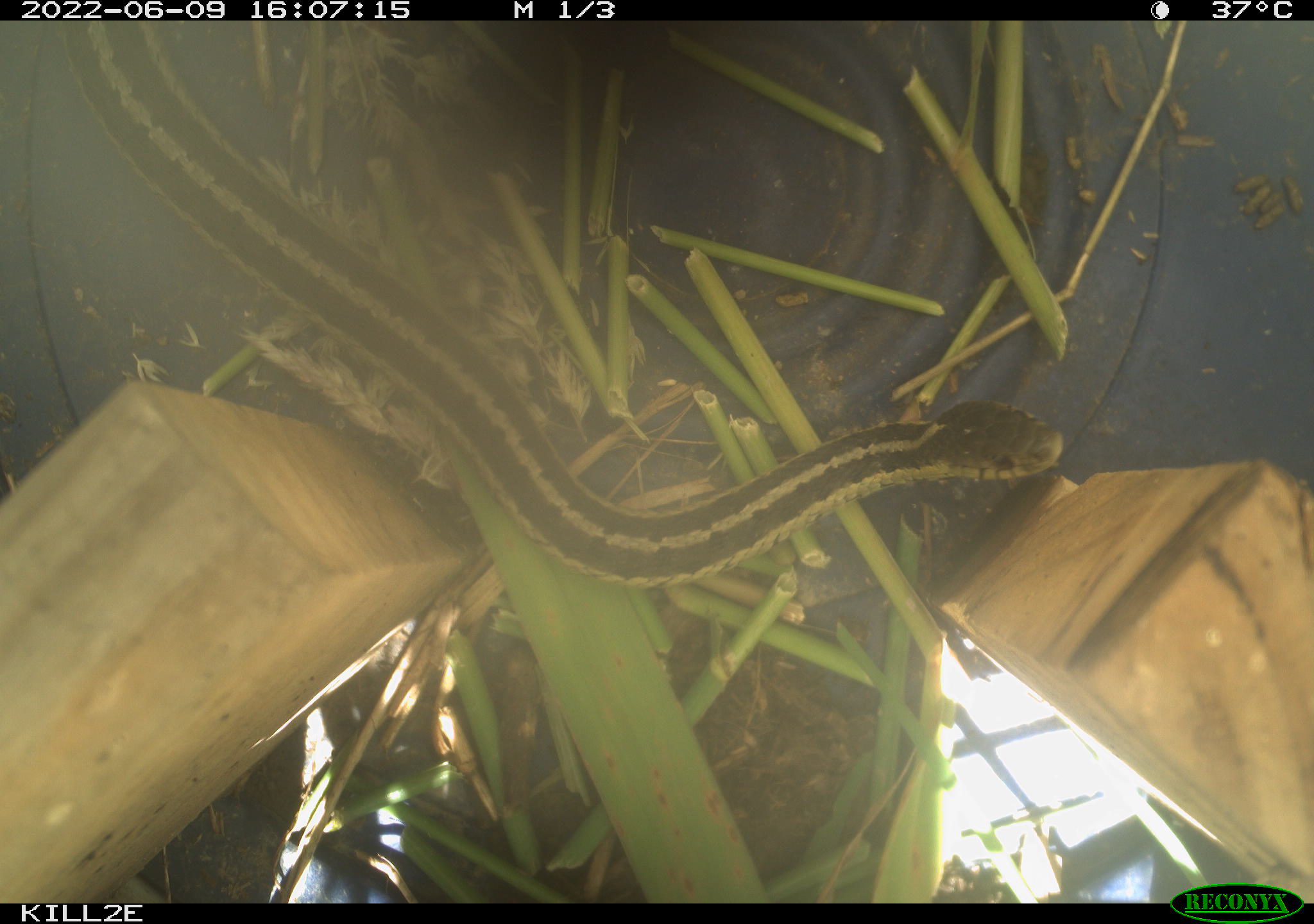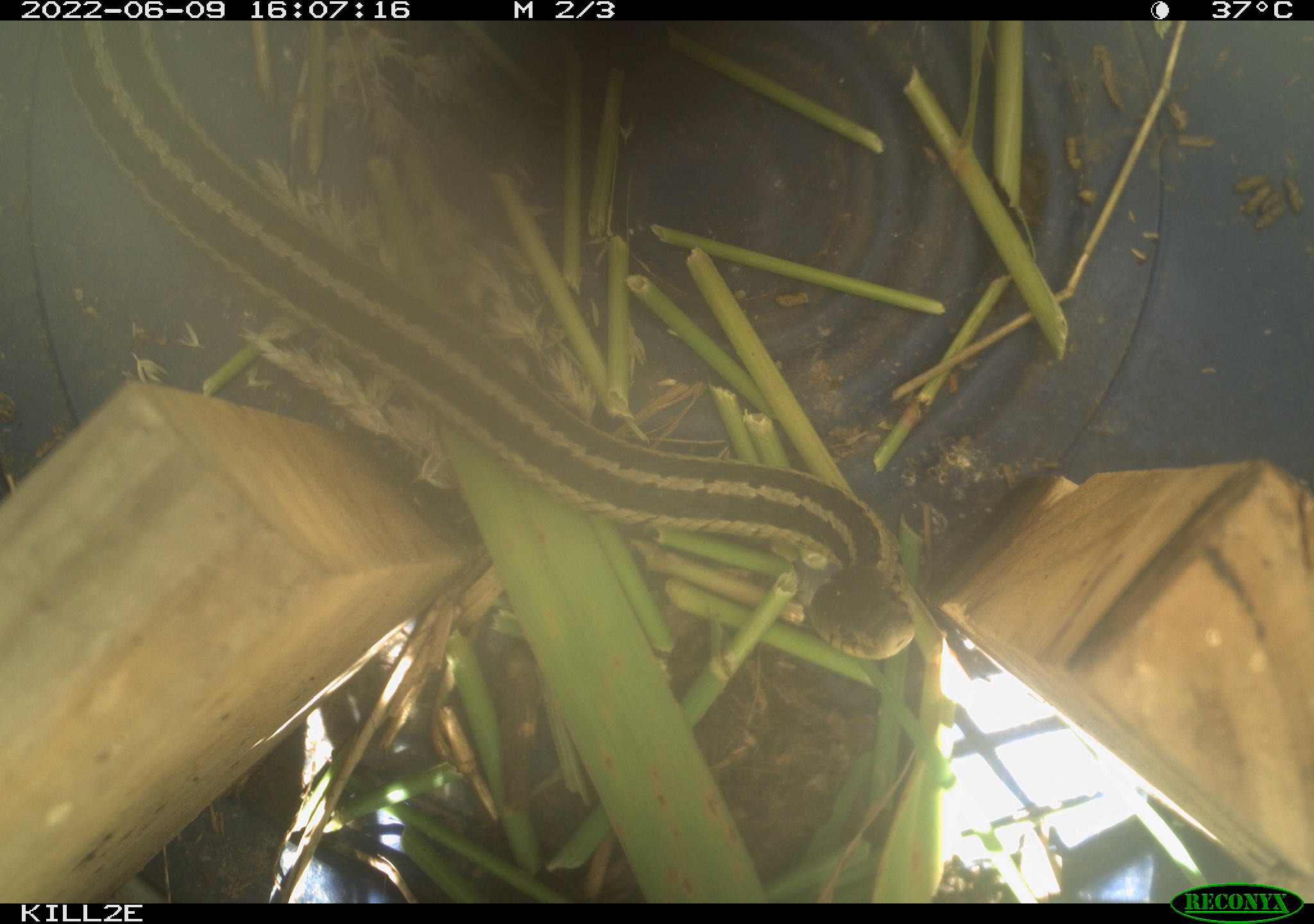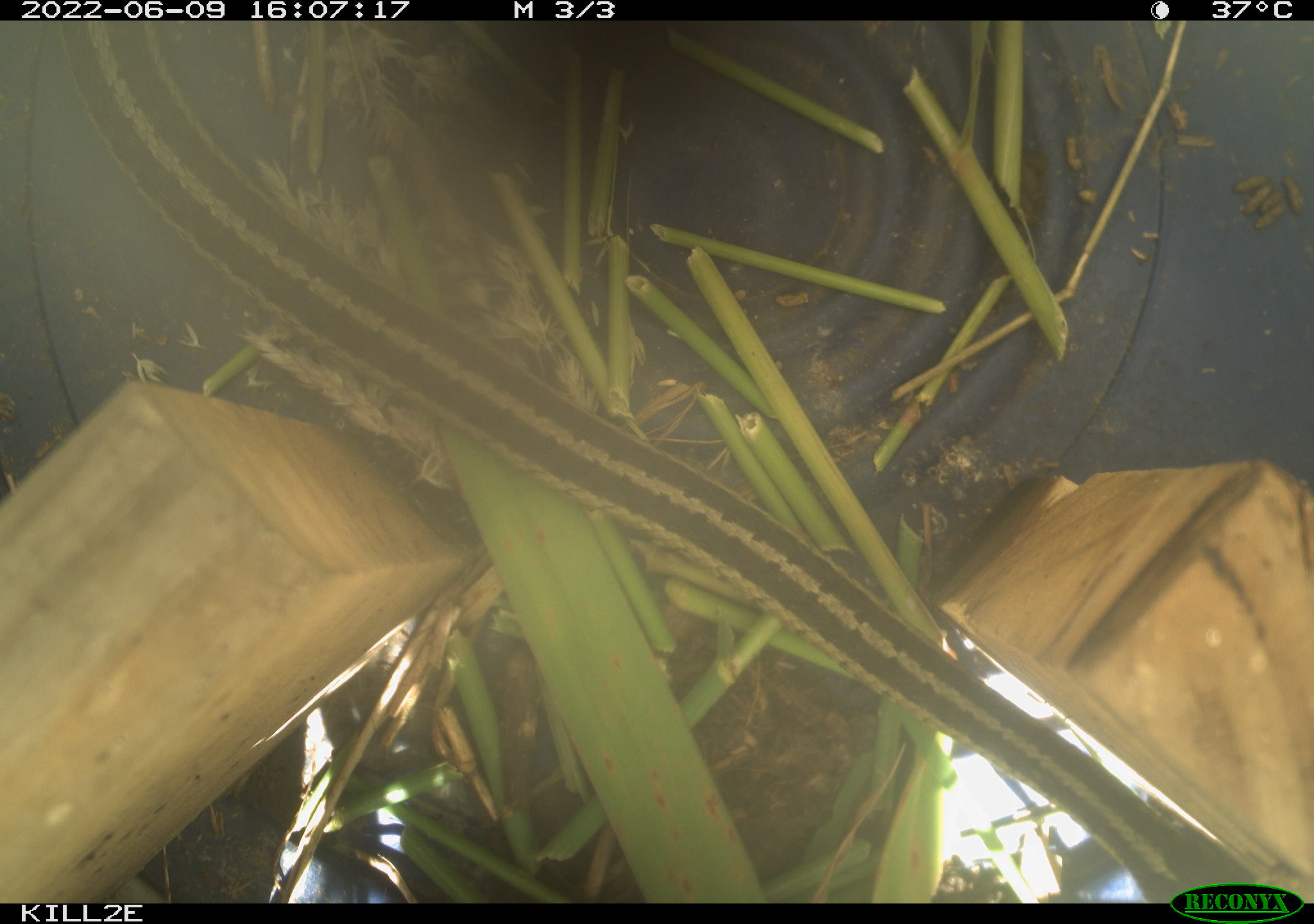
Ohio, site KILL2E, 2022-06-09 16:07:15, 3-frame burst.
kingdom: Animalia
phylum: Chordata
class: Reptilia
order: Squamata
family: Colubridae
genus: Thamnophis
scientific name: Thamnophis sirtalis sirtalis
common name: eastern gartersnake